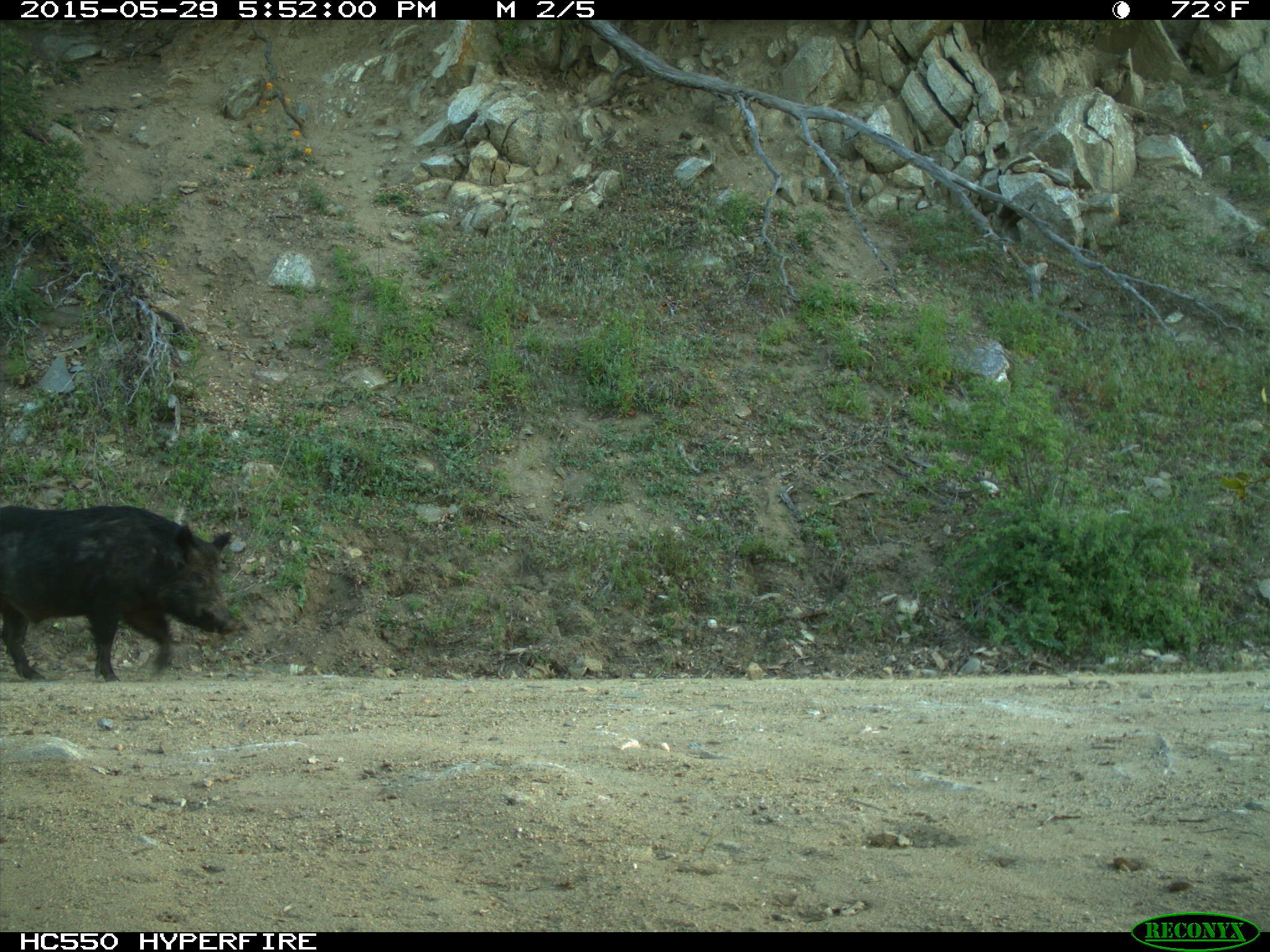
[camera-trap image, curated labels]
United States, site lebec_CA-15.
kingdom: Animalia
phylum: Chordata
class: Mammalia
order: Artiodactyla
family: Suidae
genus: Sus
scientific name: Sus scrofa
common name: wild boar